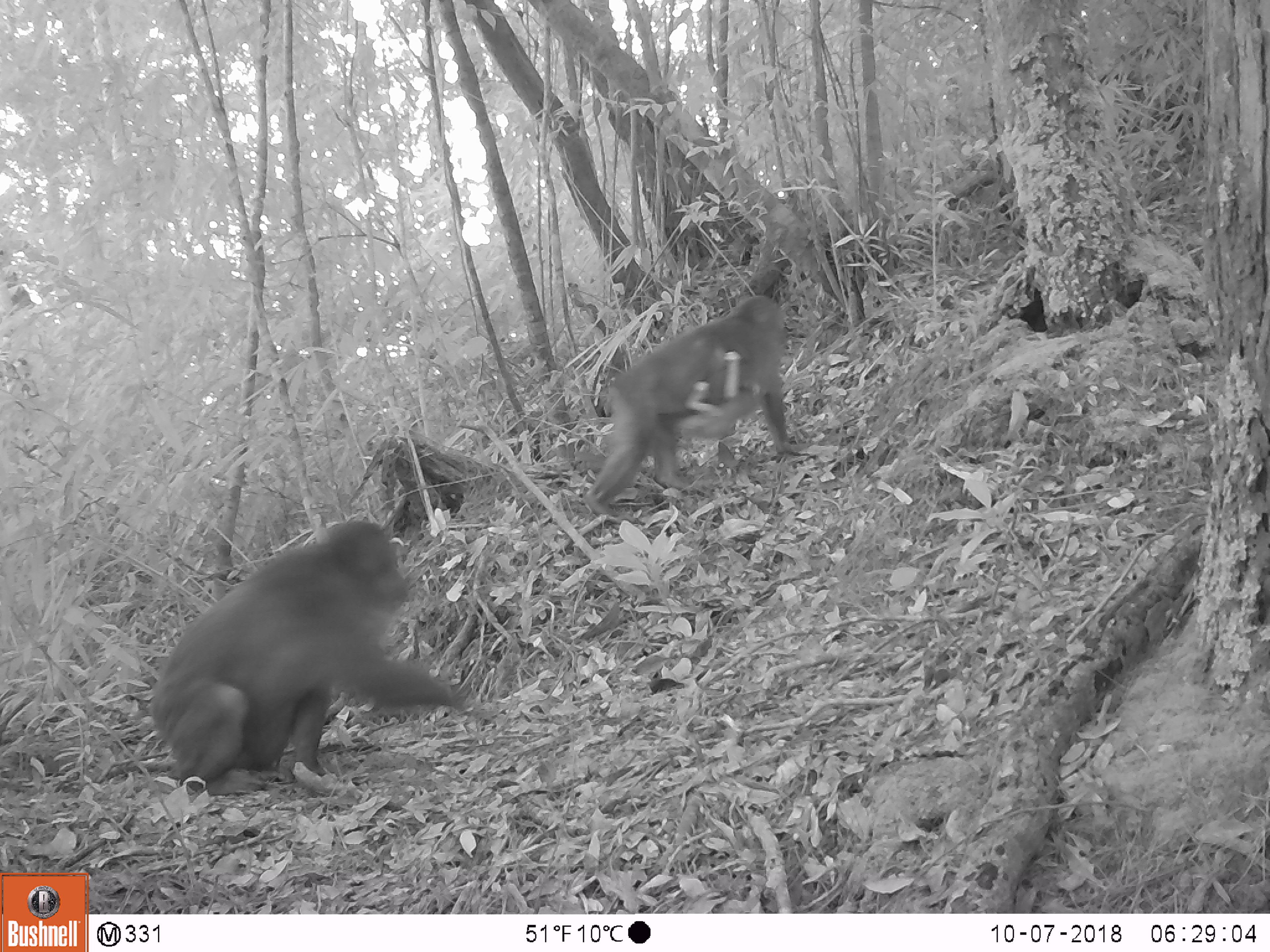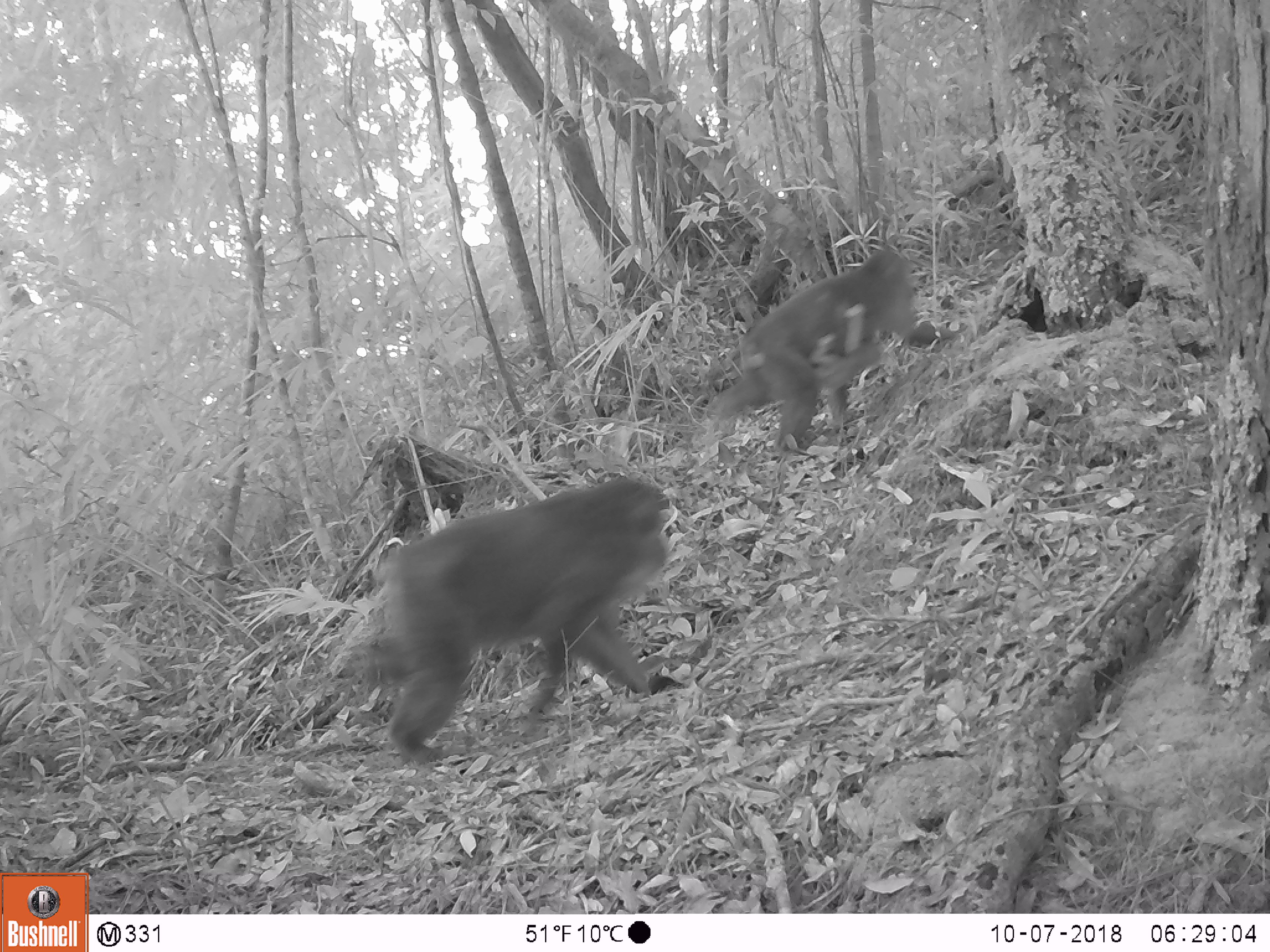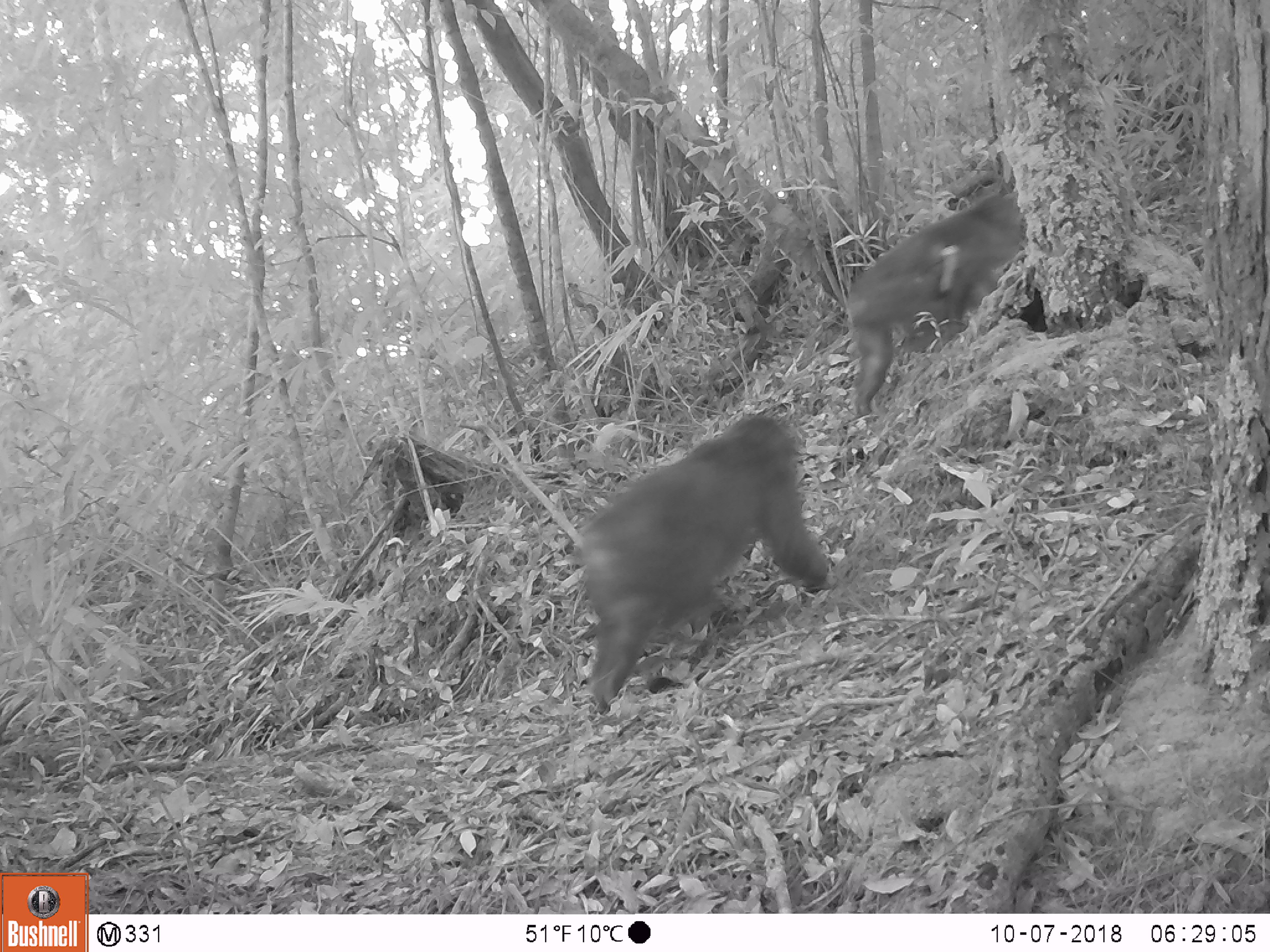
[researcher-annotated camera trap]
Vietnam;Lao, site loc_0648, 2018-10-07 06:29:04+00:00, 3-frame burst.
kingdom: Animalia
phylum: Chordata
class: Mammalia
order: Primates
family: Cercopithecidae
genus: Macaca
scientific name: Macaca arctoides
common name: stump-tailed macaque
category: stump tailed macaque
Stump tailed macaque (stump-tailed macaque) (Macaca arctoides). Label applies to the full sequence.